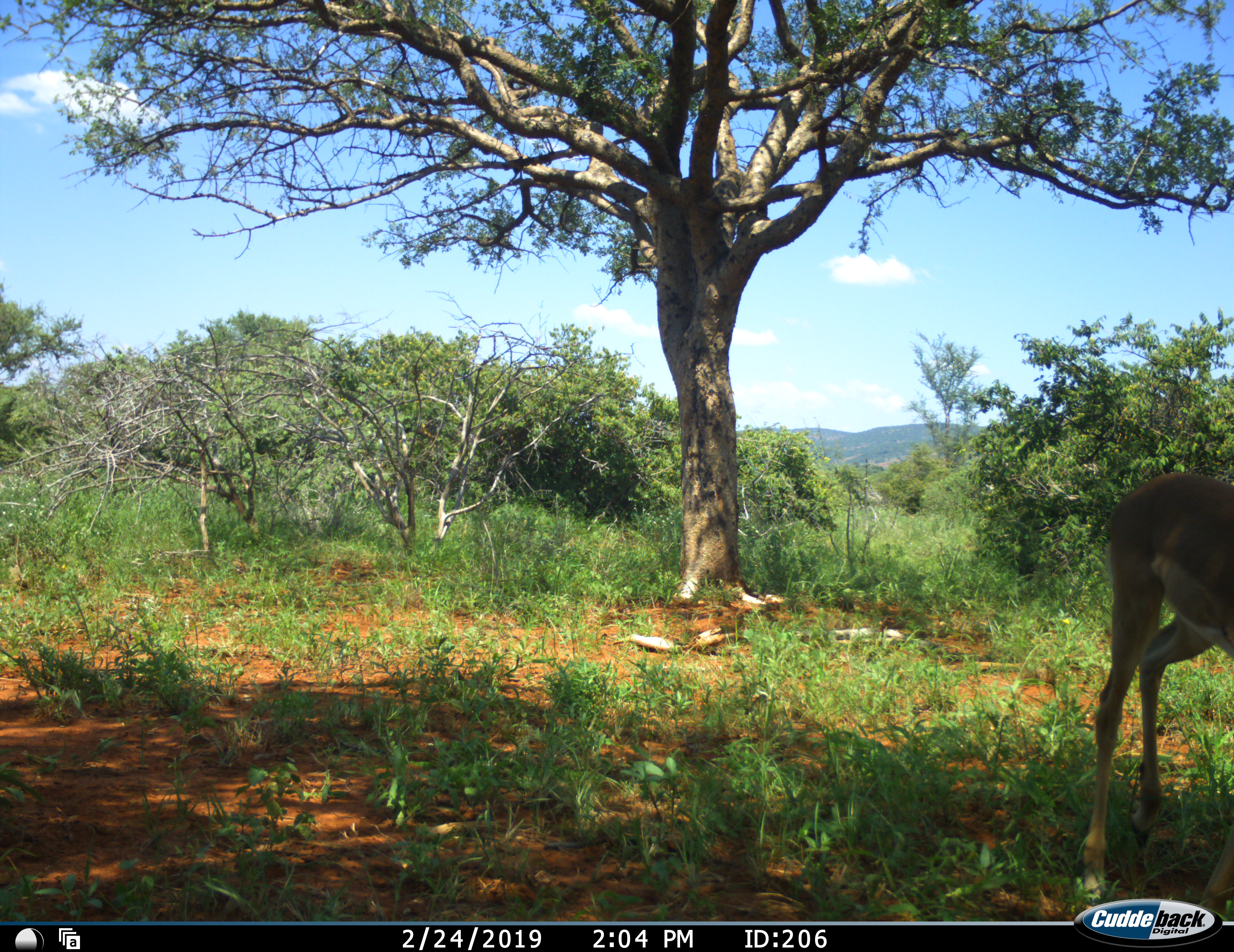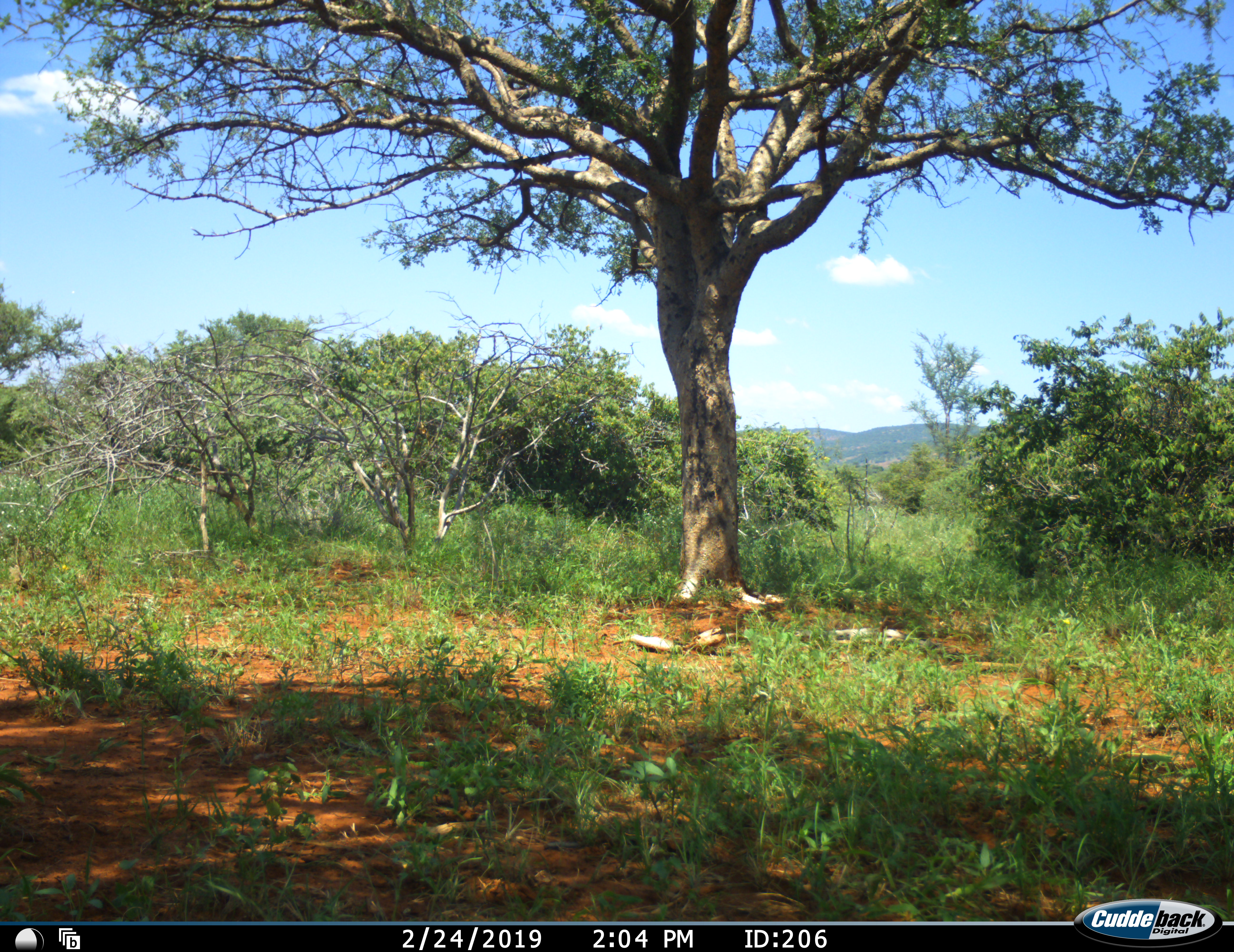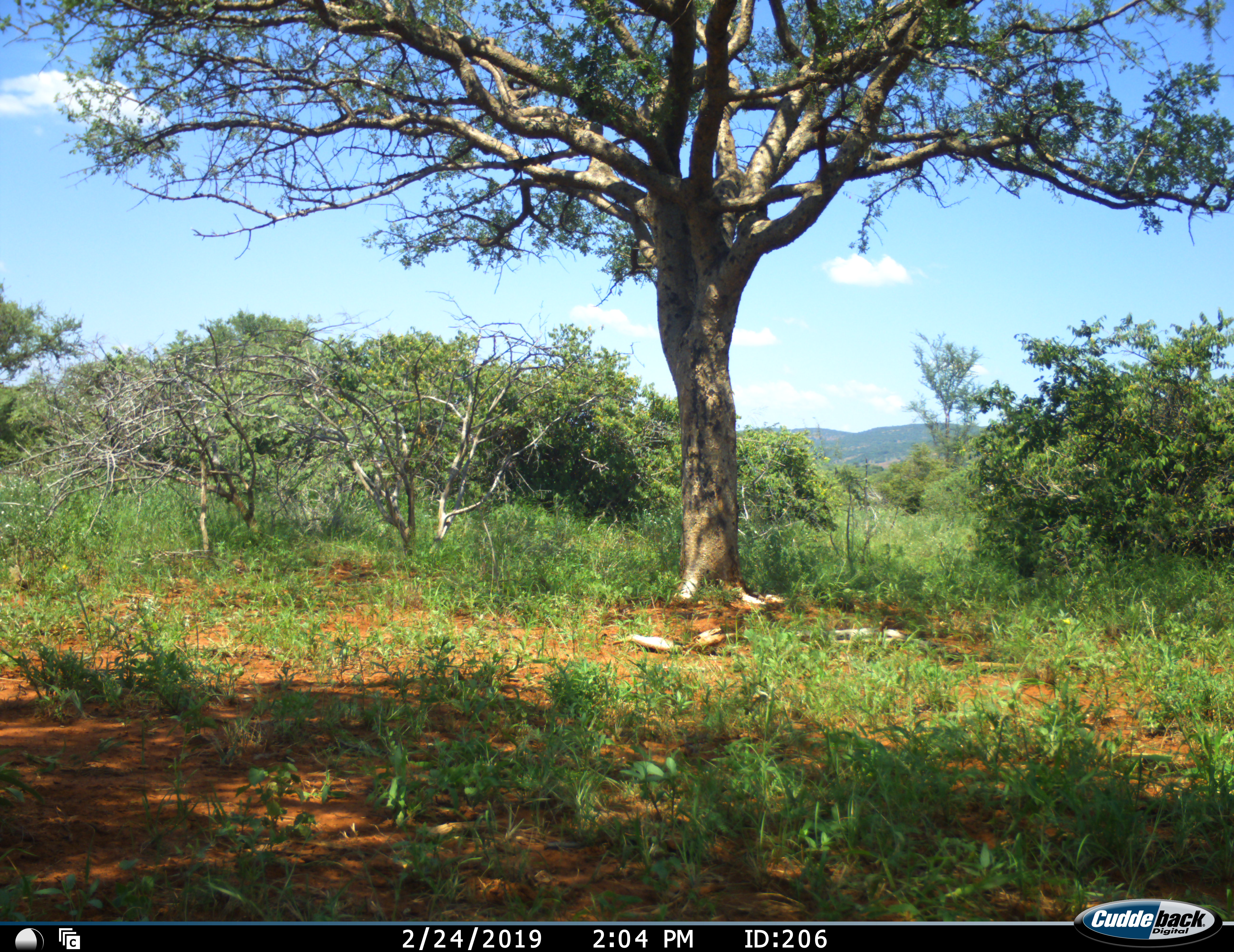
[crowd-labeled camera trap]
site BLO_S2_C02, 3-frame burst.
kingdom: Animalia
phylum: Chordata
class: Mammalia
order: Artiodactyla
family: Bovidae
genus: Aepyceros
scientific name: Aepyceros melampus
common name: impala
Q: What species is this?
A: Impala (Aepyceros melampus).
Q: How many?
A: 1.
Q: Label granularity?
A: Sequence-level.